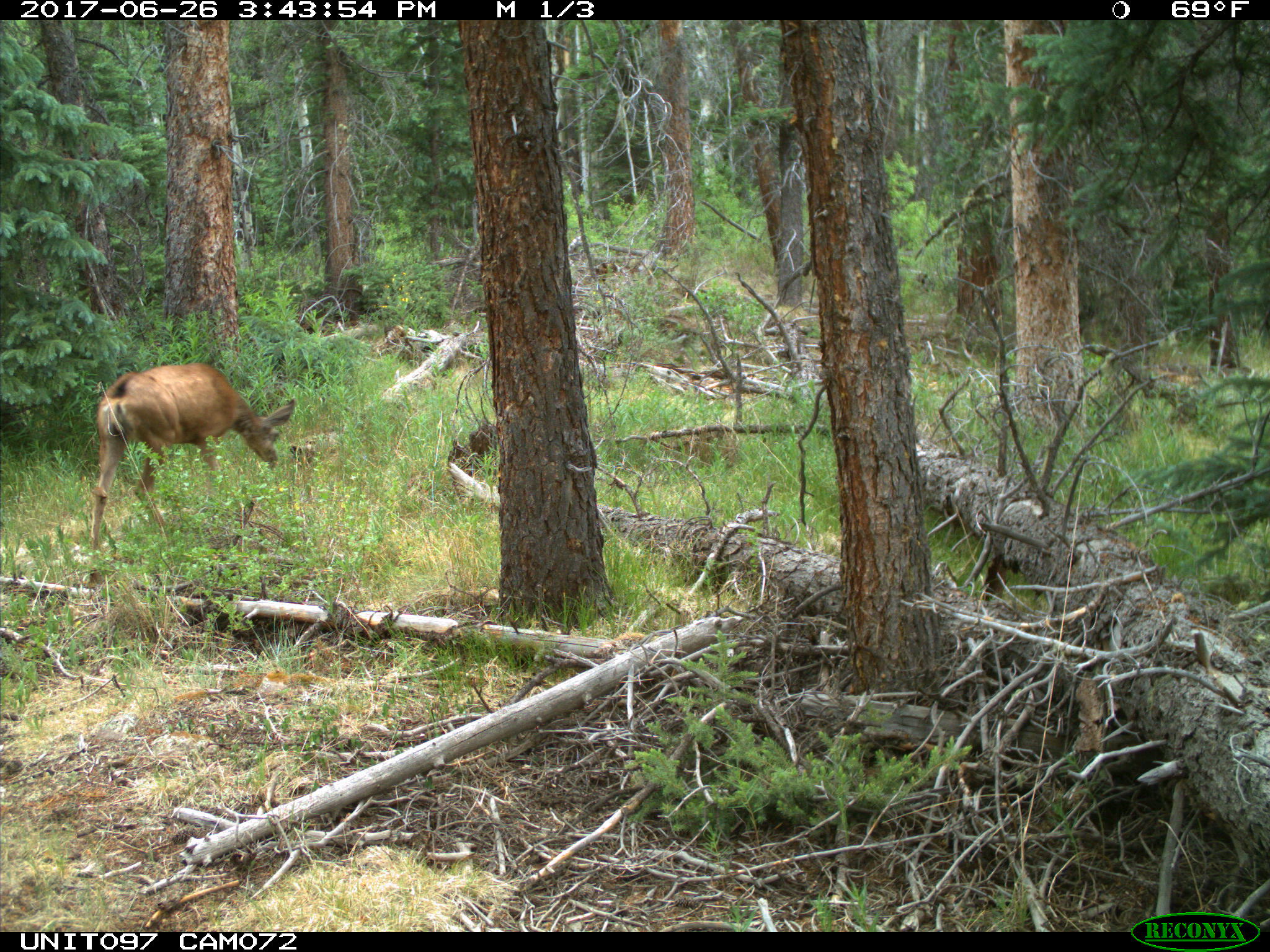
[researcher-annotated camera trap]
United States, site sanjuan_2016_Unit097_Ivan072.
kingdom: Animalia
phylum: Chordata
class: Mammalia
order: Artiodactyla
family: Cervidae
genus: Odocoileus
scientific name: Odocoileus hemionus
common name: mule deer